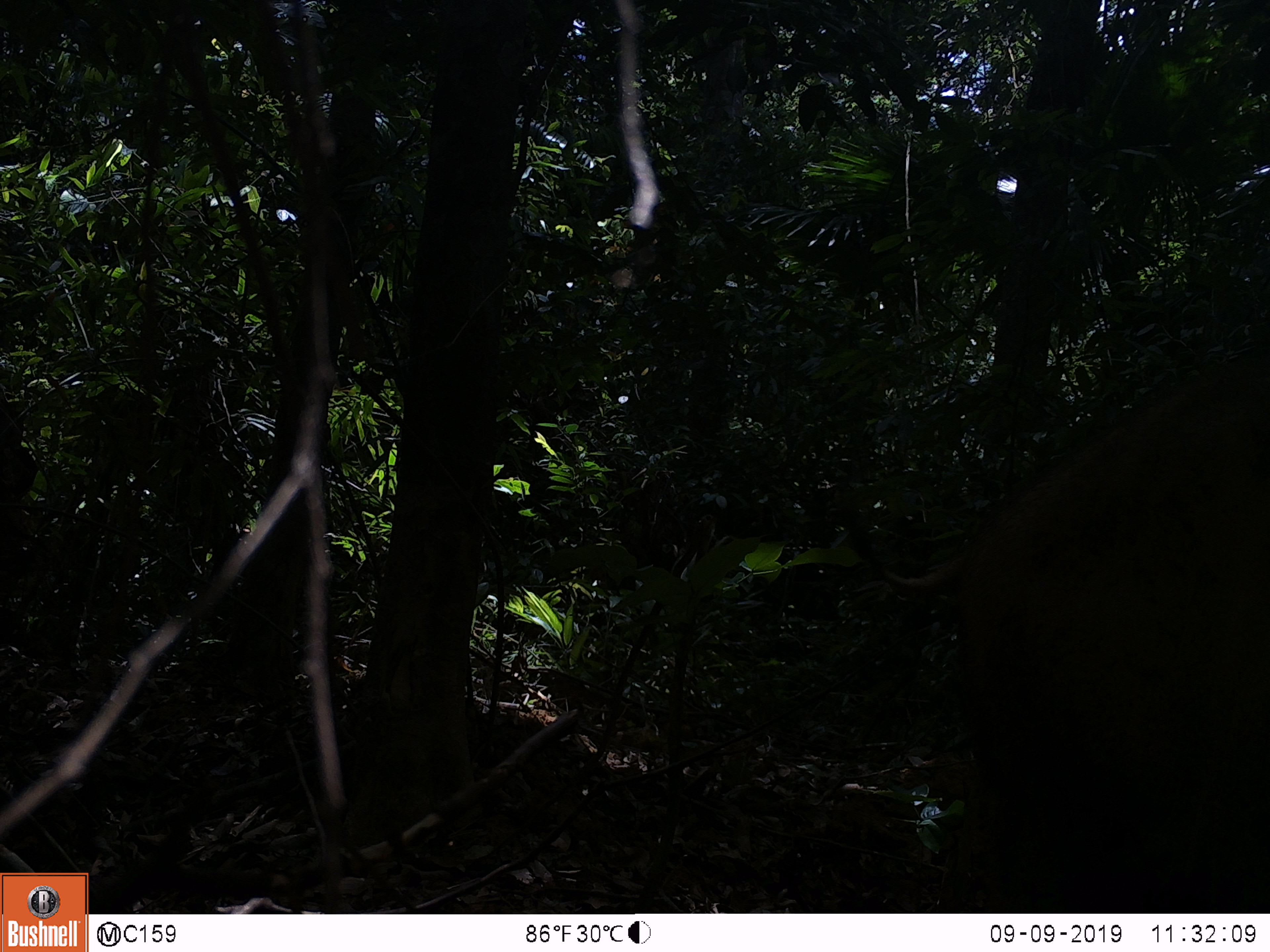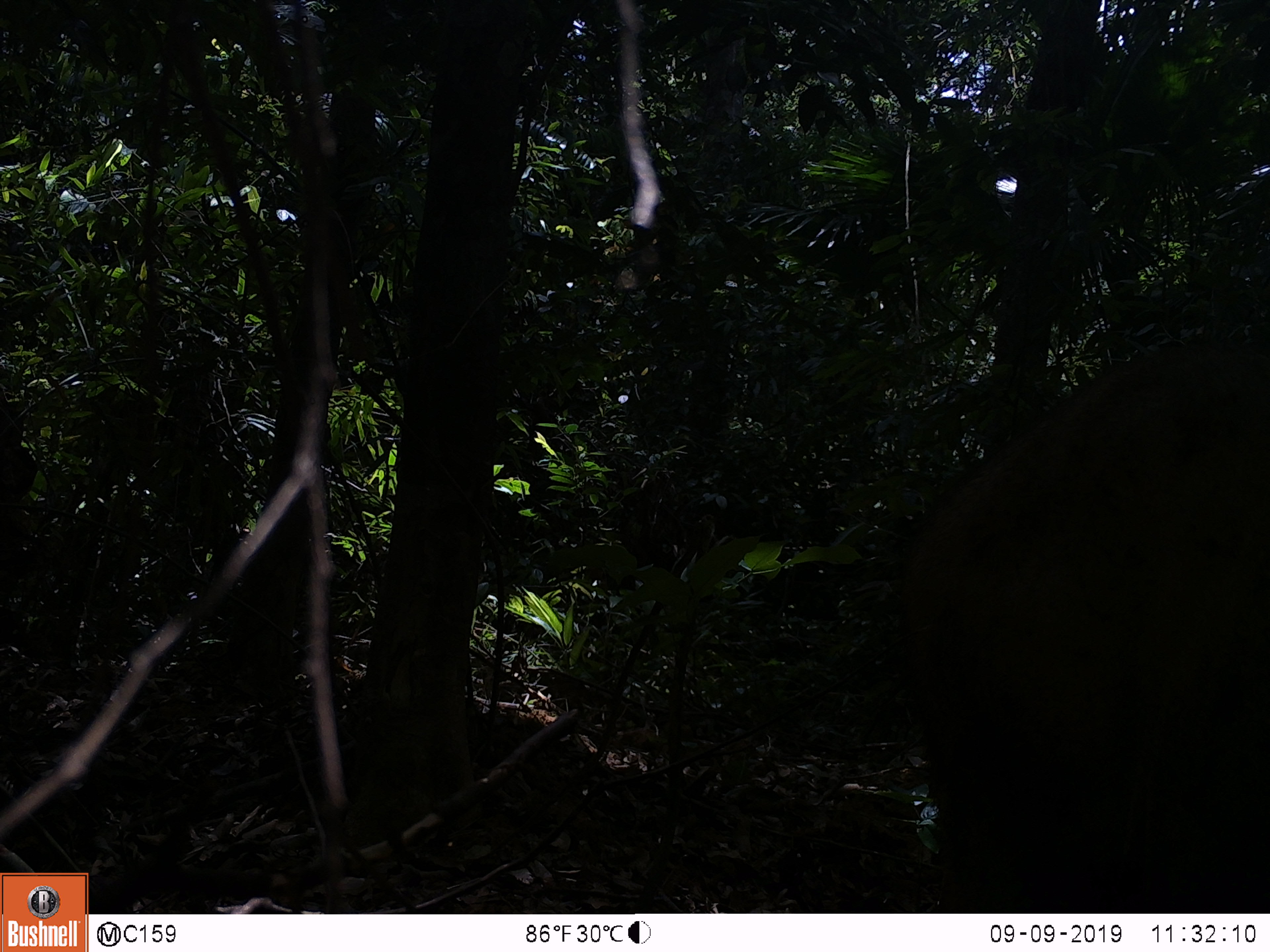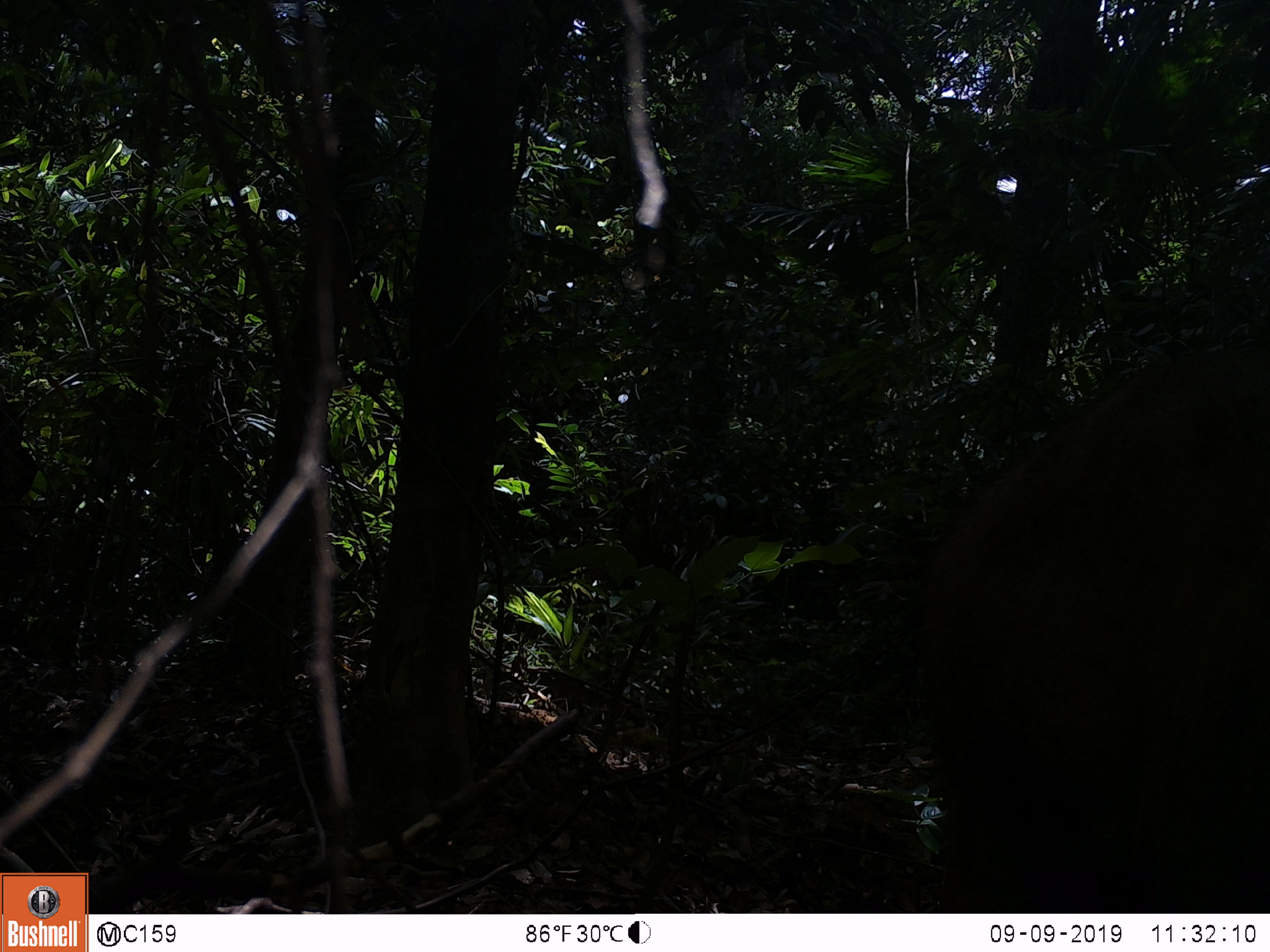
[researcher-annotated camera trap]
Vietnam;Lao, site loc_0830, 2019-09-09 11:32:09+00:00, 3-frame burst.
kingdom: Animalia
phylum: Chordata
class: Mammalia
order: Artiodactyla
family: Suidae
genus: Sus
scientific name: Sus scrofa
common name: eurasian wild pig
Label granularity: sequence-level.